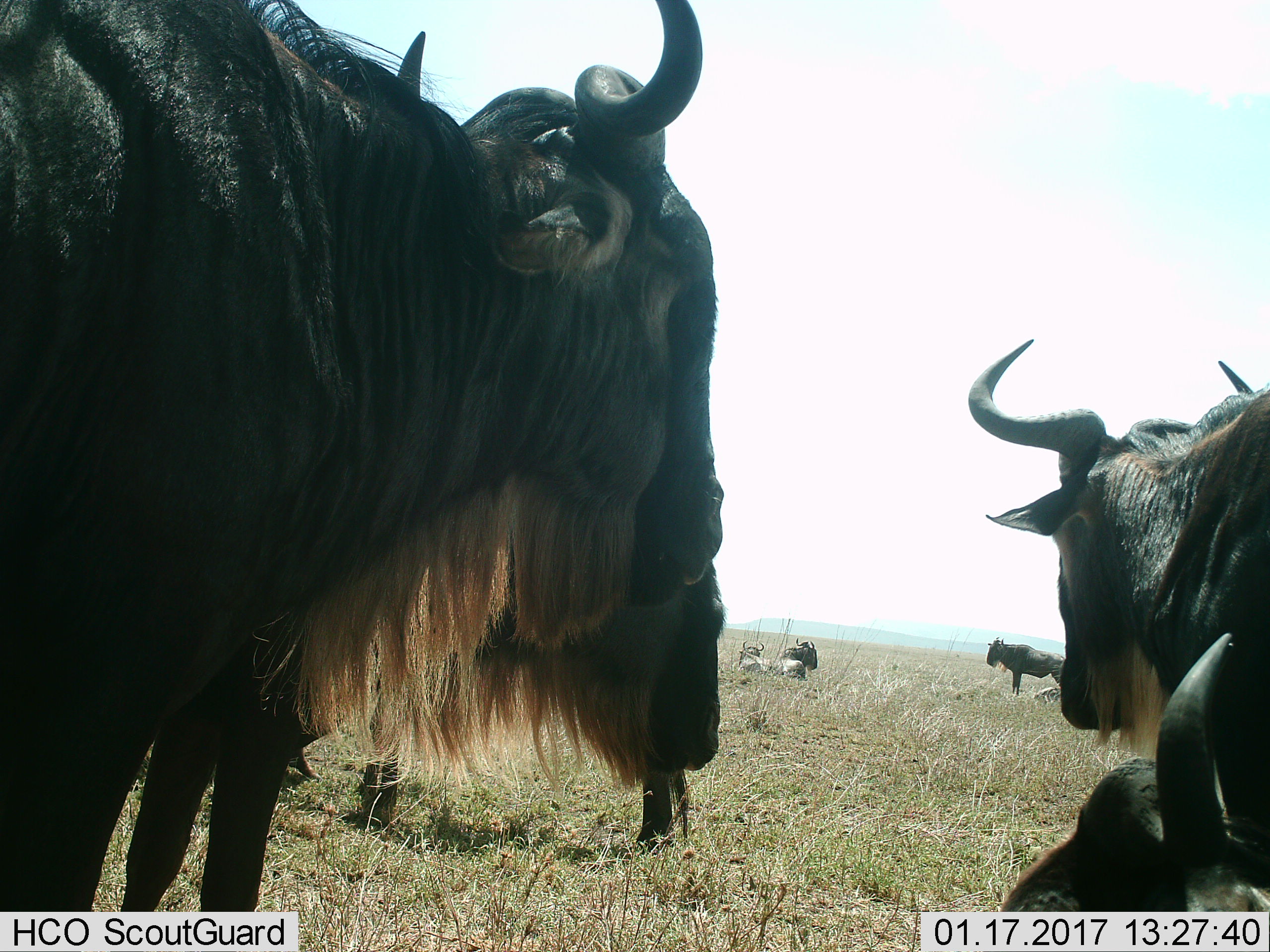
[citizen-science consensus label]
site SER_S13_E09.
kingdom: Animalia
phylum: Chordata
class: Mammalia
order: Artiodactyla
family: Bovidae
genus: Connochaetes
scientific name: Connochaetes taurinus taurinus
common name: blue wildebeest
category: wildebeestblue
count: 8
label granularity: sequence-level